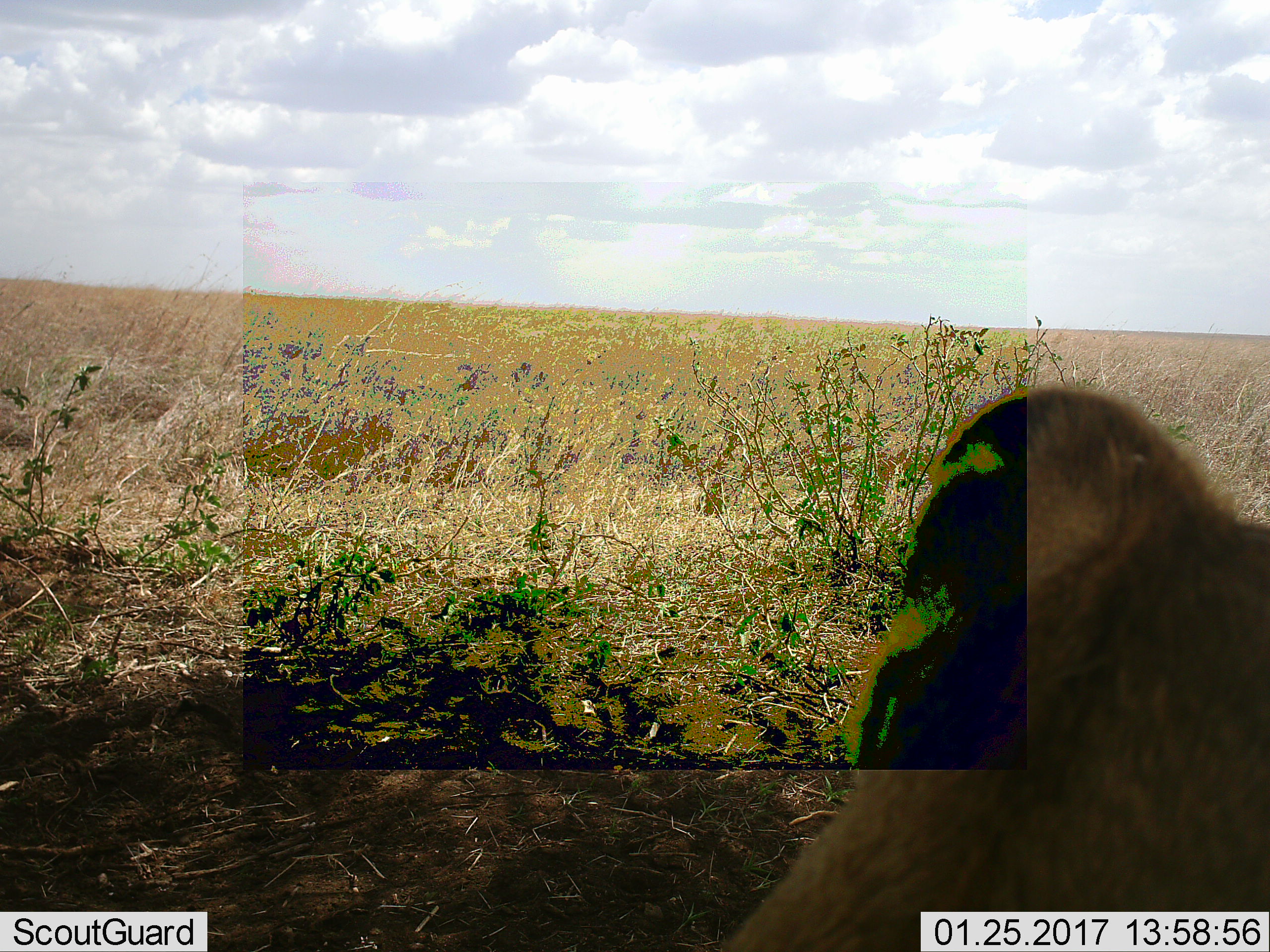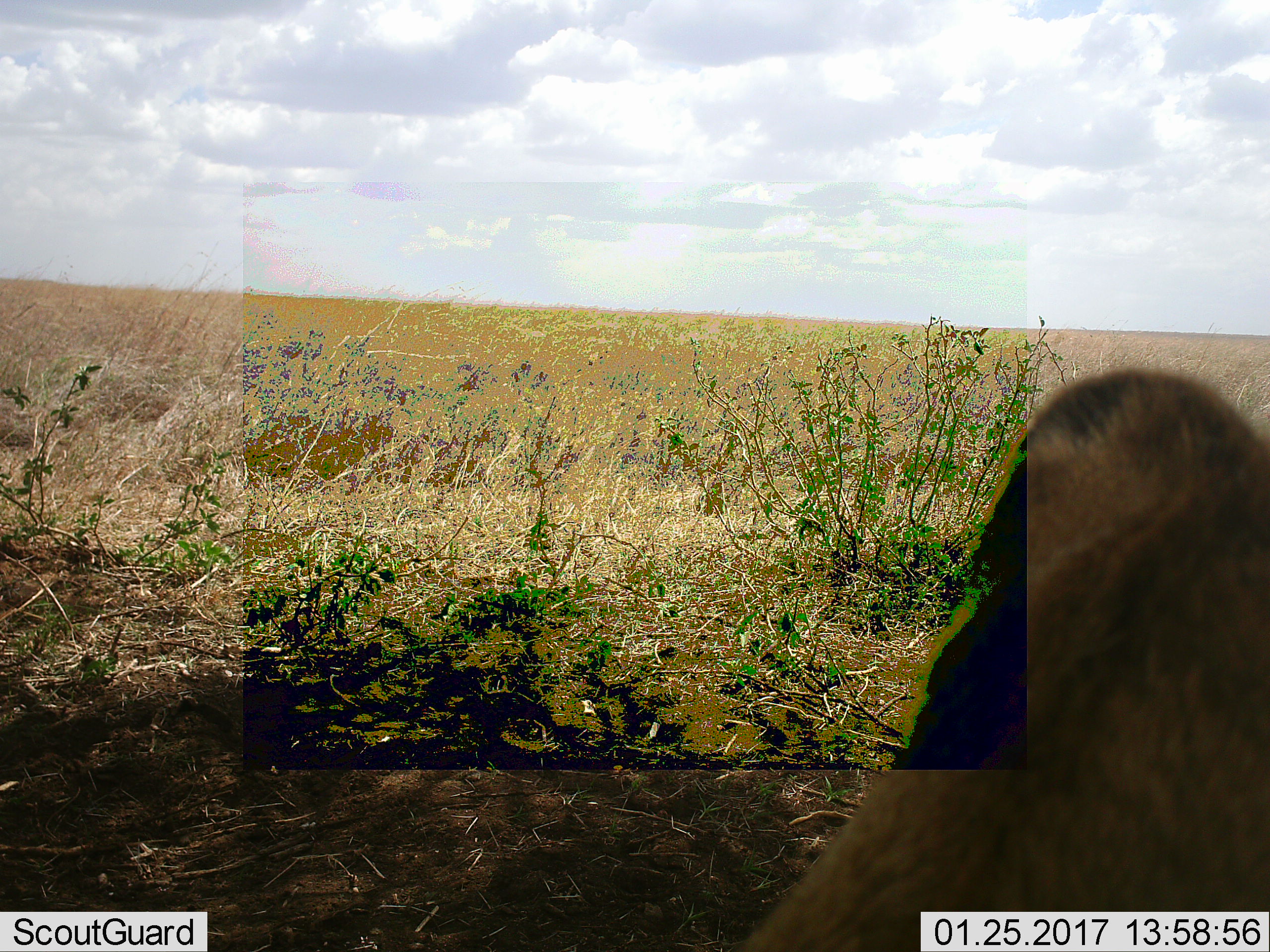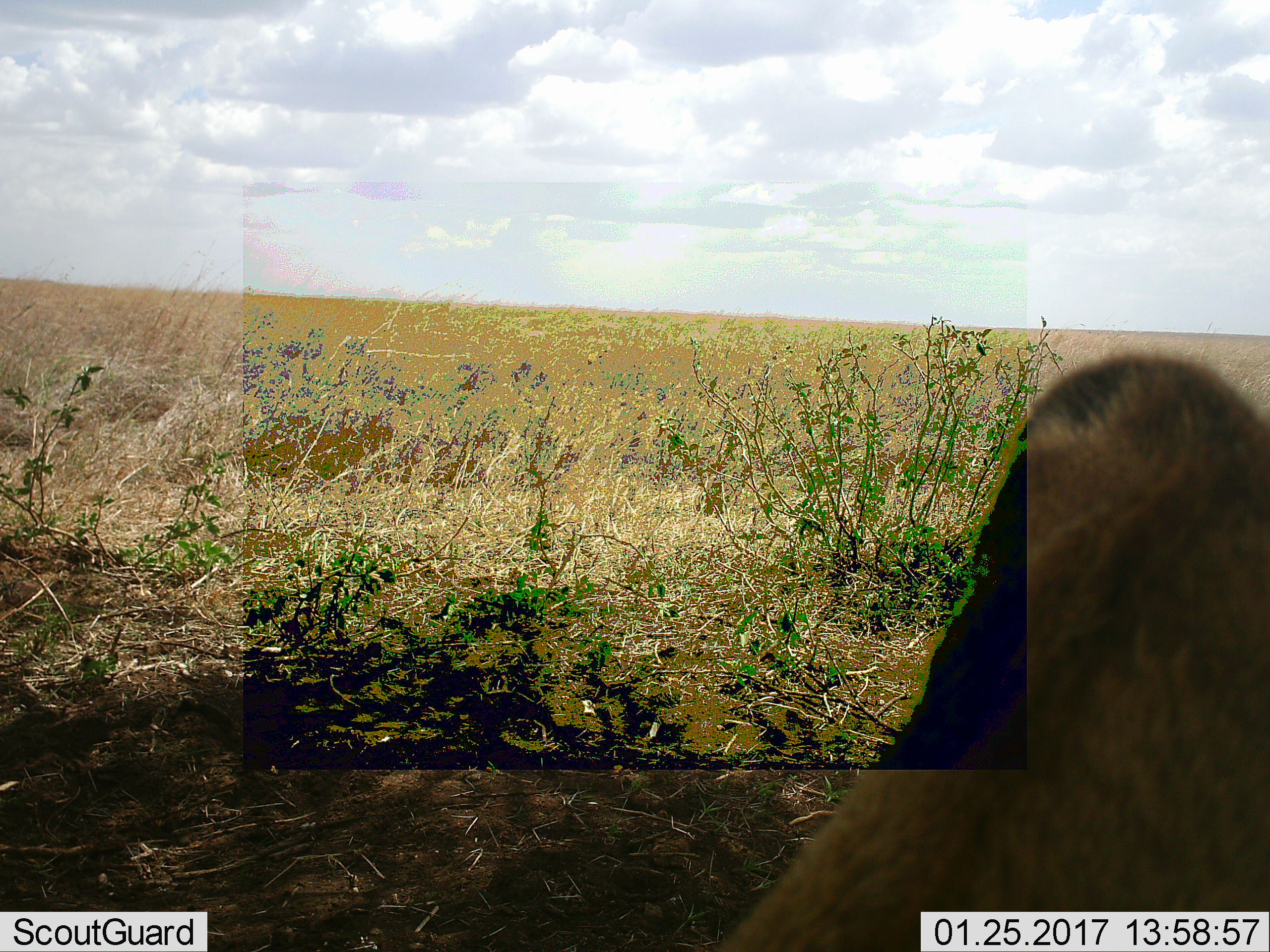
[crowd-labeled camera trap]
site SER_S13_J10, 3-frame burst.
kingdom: Animalia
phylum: Chordata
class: Mammalia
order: Carnivora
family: Felidae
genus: Panthera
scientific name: Panthera leo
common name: lion female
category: lionfemale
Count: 1.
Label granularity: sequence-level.